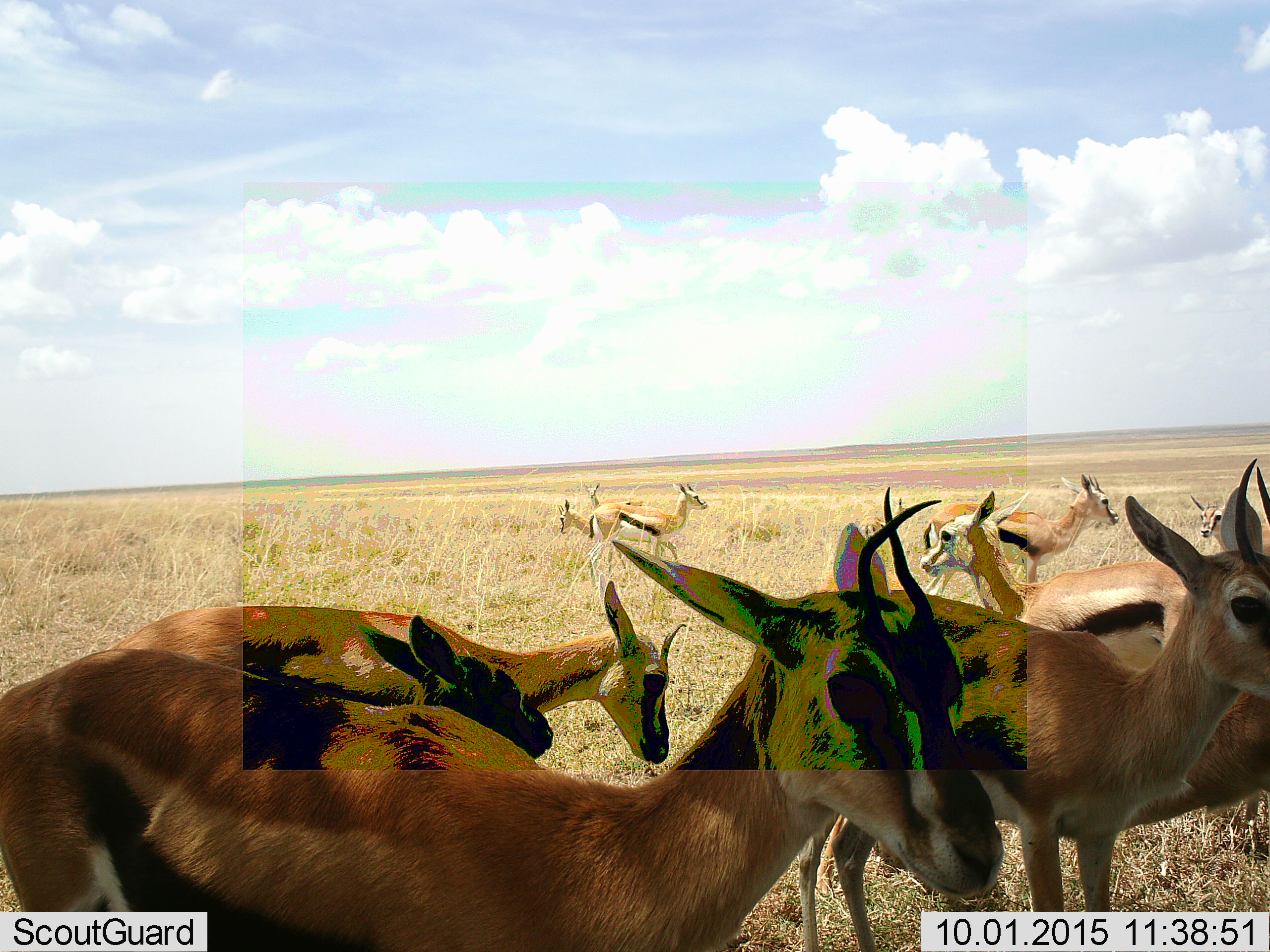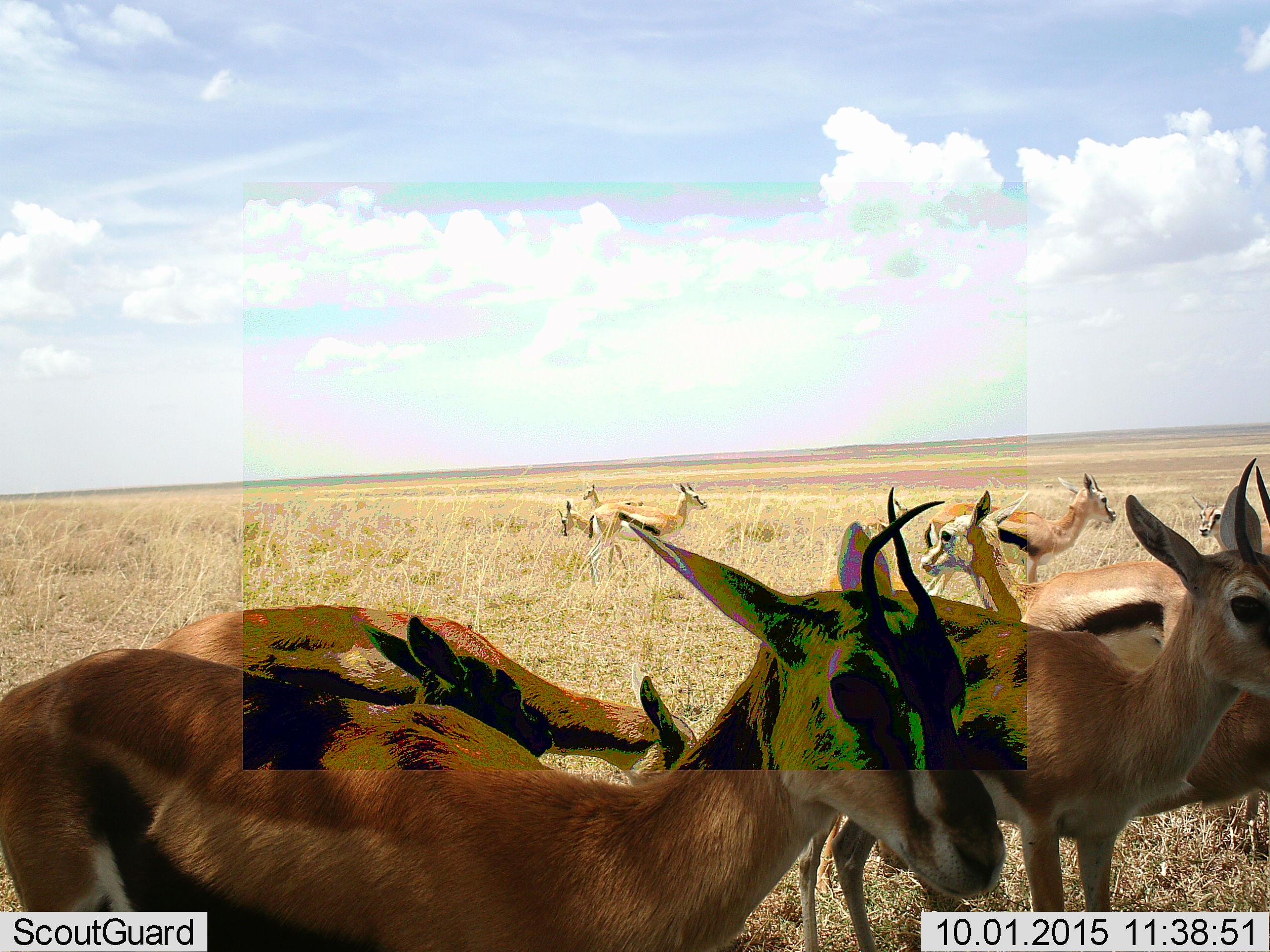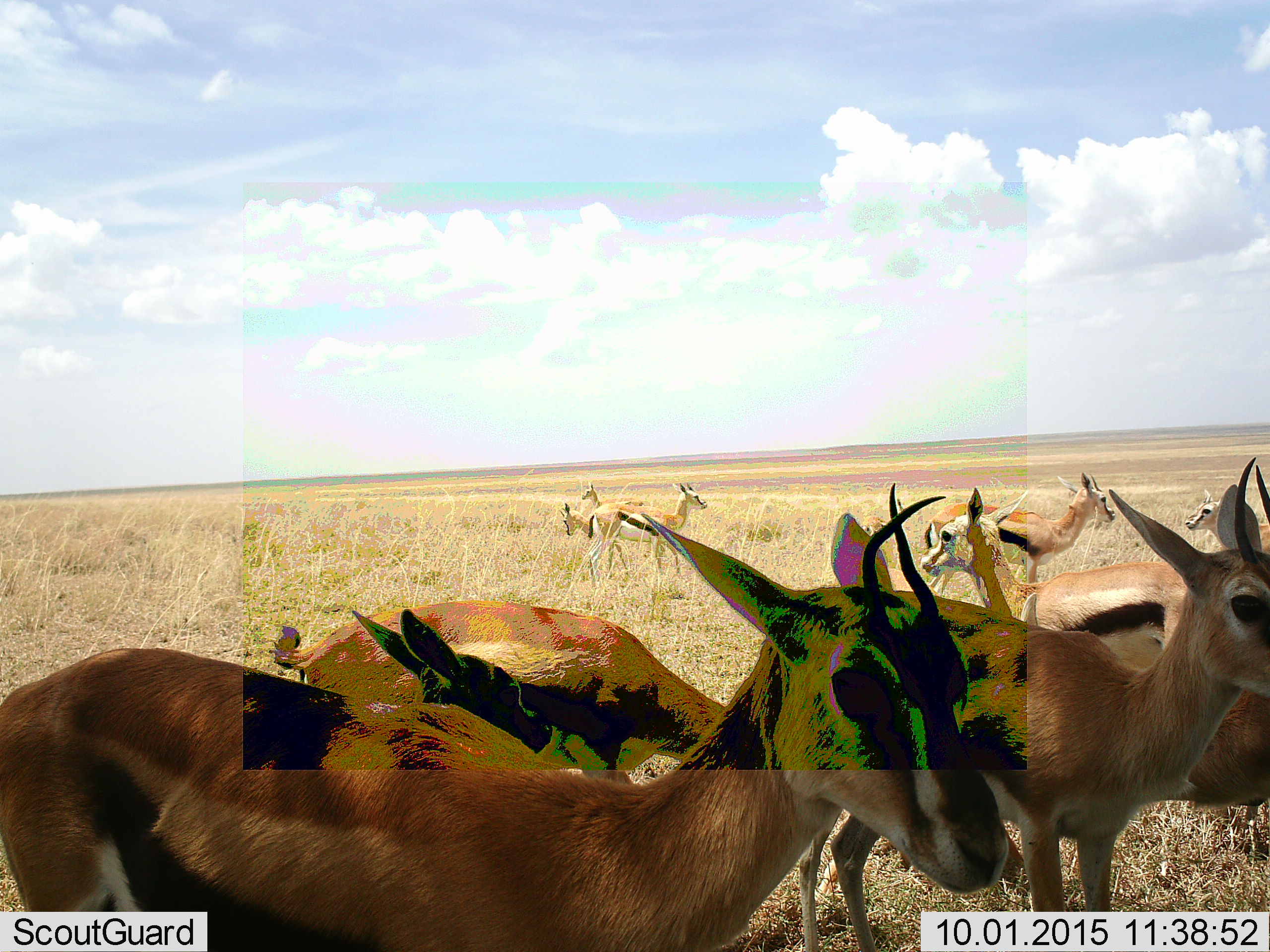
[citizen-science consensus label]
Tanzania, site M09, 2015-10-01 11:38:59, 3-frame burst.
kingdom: Animalia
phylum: Chordata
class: Mammalia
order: Artiodactyla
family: Bovidae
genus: Eudorcas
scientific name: Eudorcas thomsonii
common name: thomson's gazelle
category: gazellethomsons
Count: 11-50.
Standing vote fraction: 100%.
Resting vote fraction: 14%.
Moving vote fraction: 14%.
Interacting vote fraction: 43%.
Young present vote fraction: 71%.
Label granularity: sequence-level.